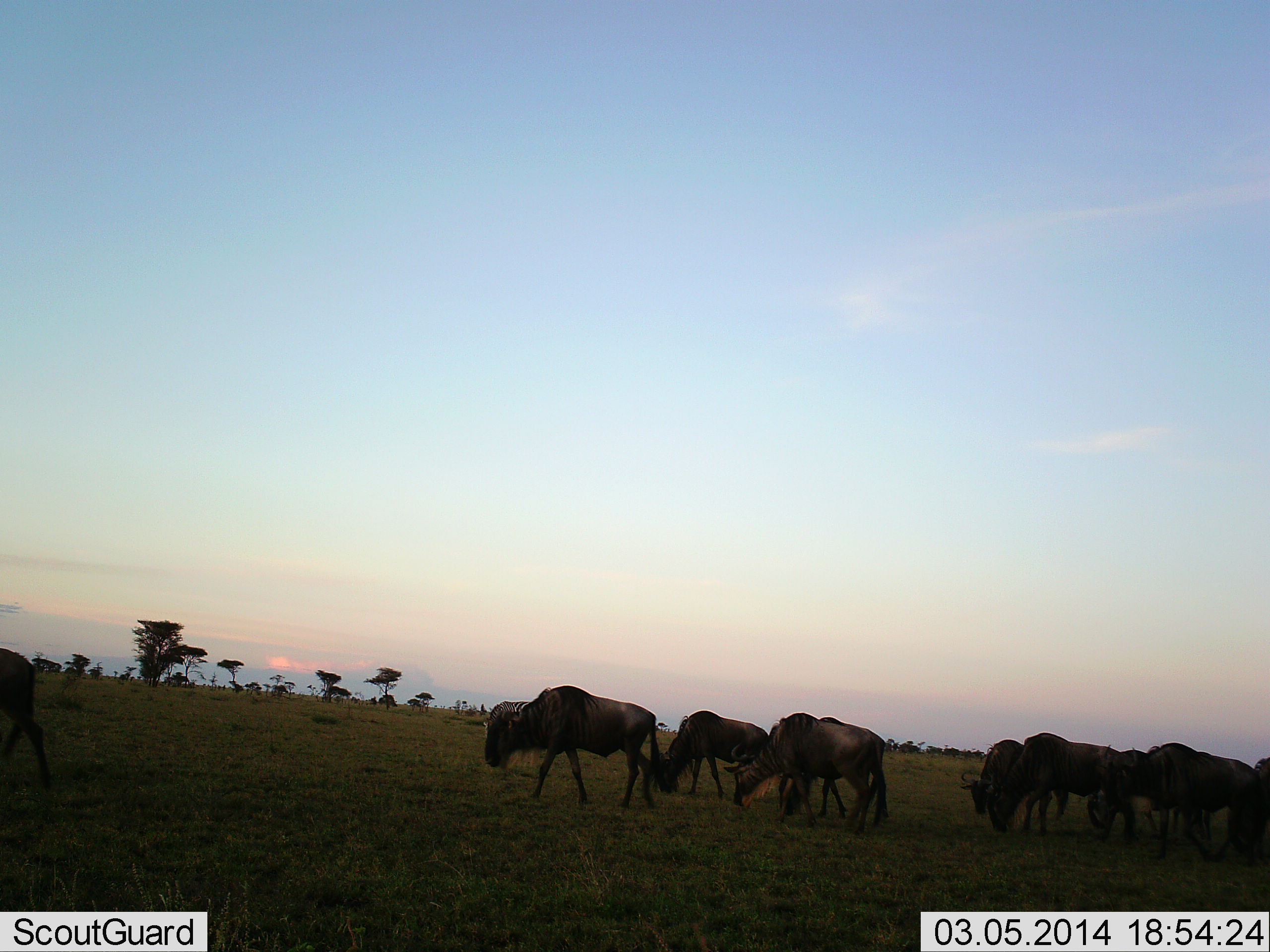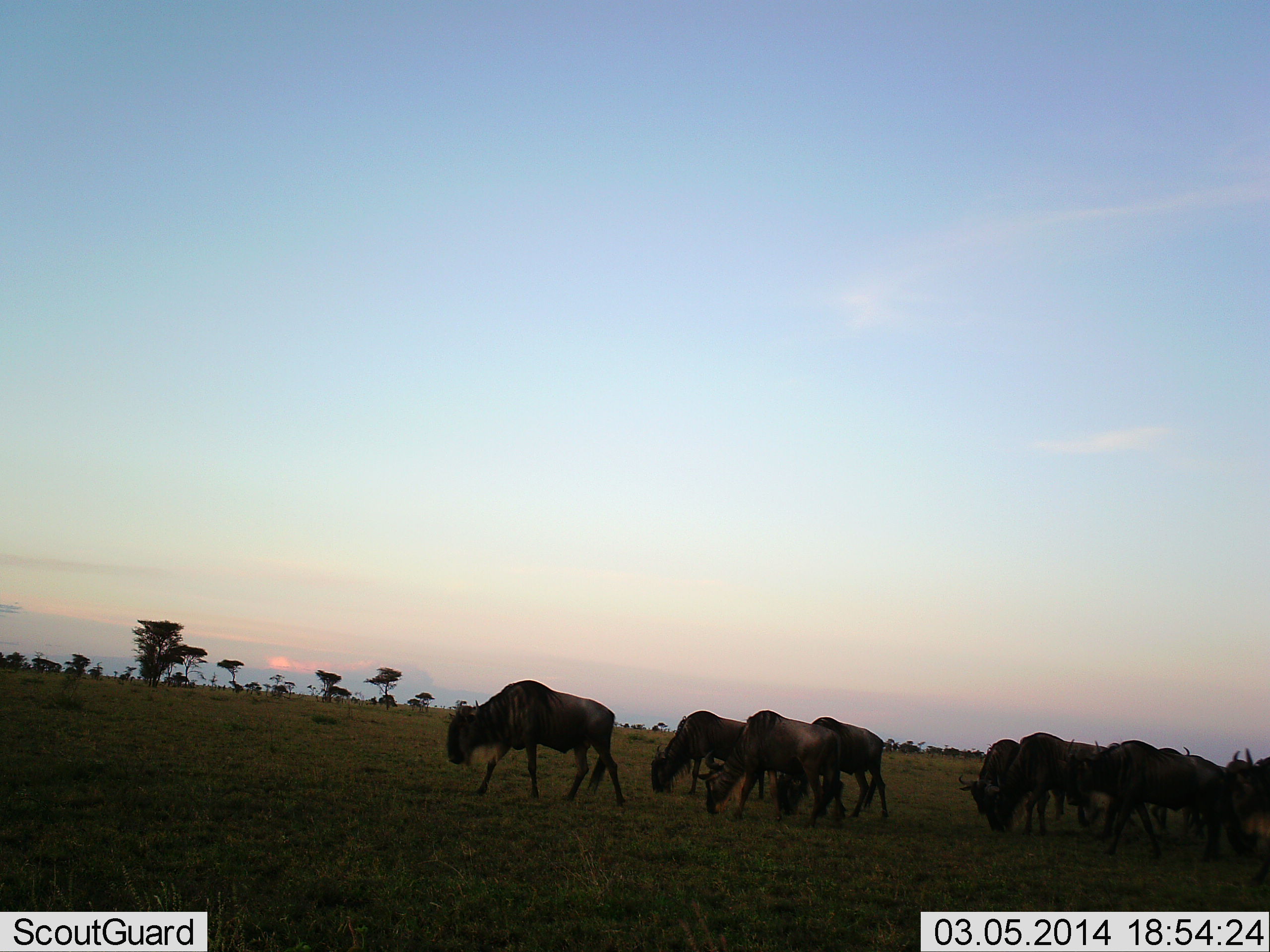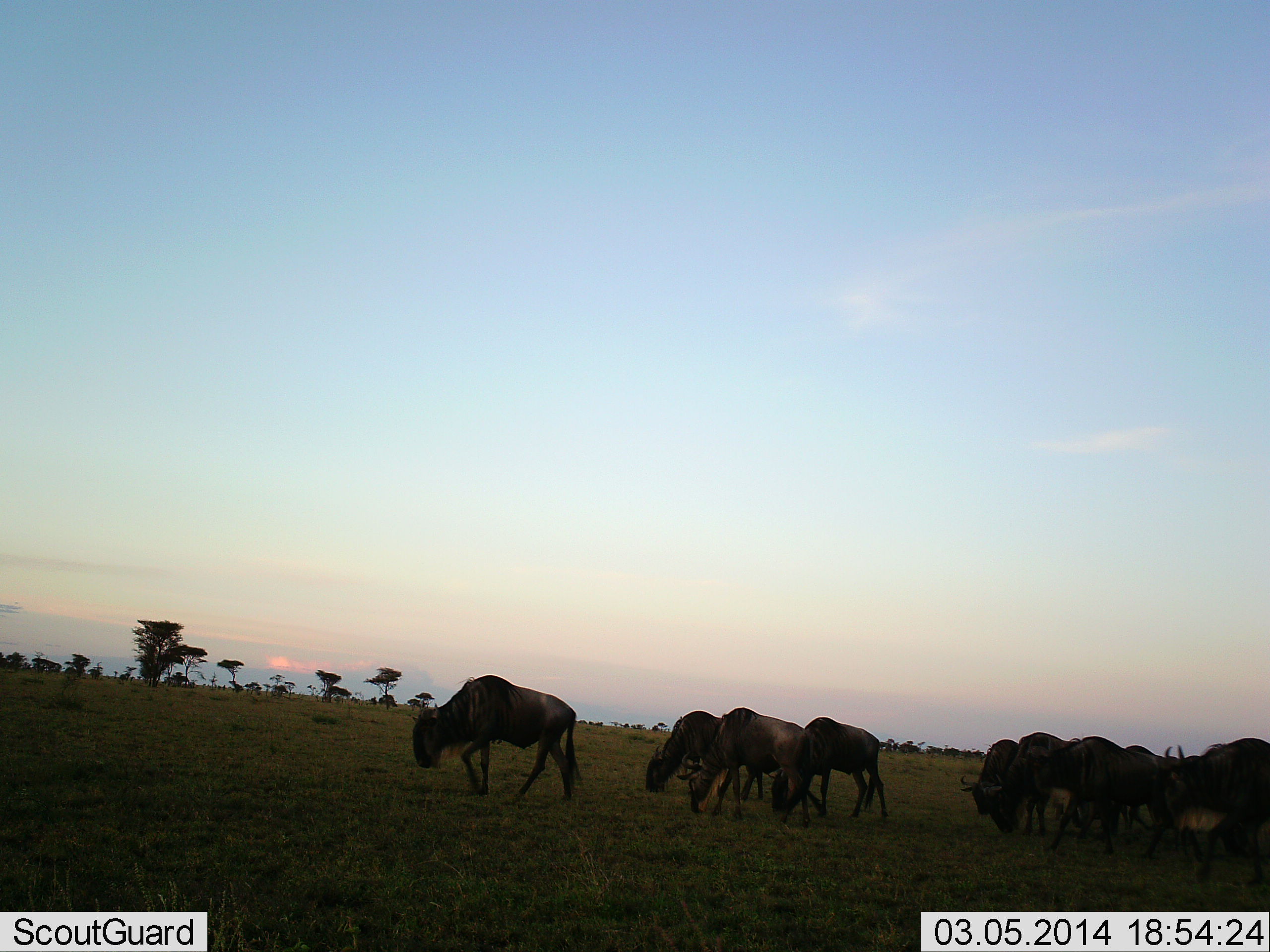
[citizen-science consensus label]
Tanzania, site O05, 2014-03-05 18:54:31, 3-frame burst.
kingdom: Animalia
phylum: Chordata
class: Mammalia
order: Artiodactyla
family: Bovidae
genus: Connochaetes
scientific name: Connochaetes taurinus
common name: blue wildebeest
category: wildebeest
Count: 10.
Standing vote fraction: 30%.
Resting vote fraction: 0%.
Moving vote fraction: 80%.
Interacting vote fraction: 0%.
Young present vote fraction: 0%.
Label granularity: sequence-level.